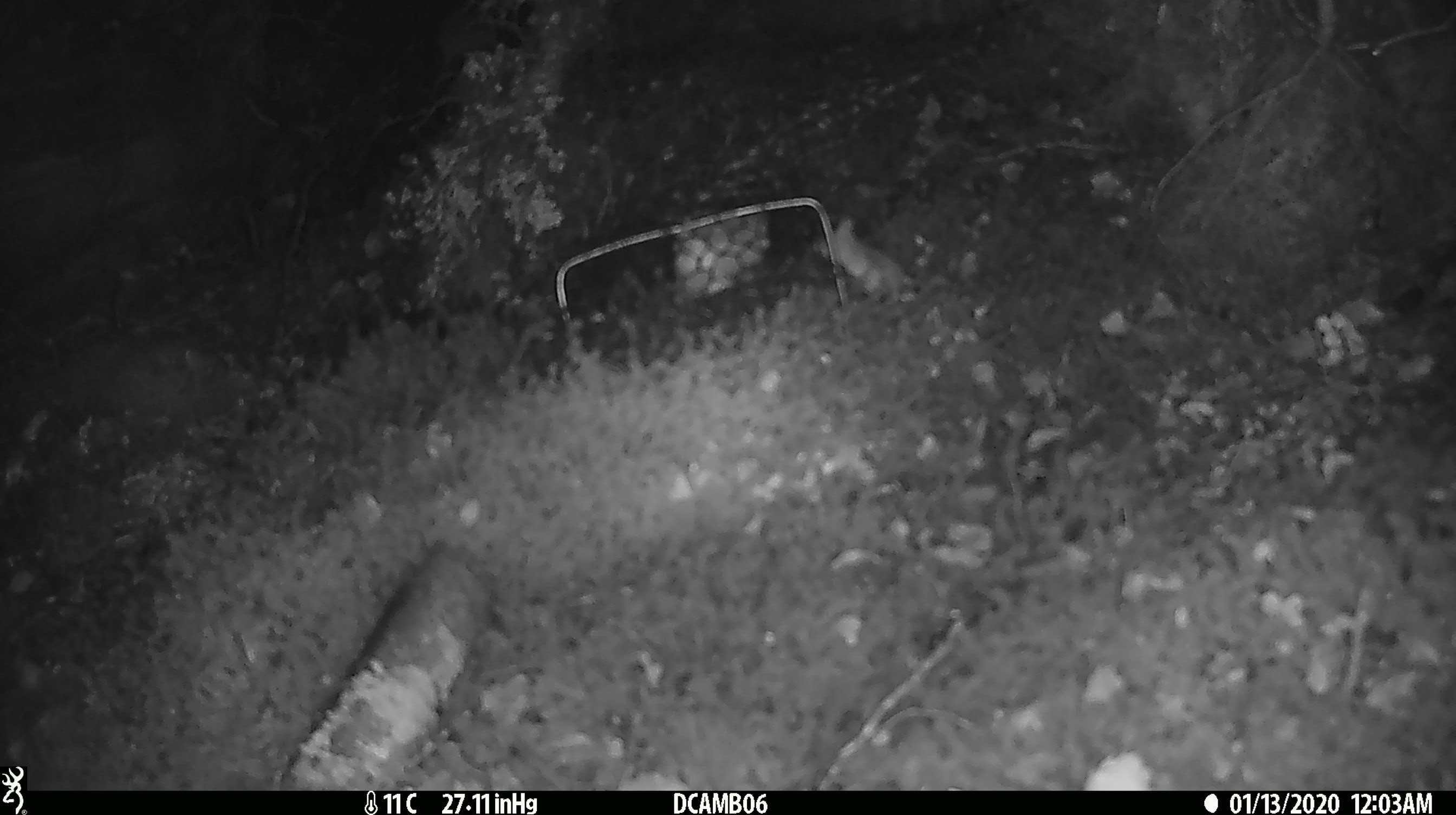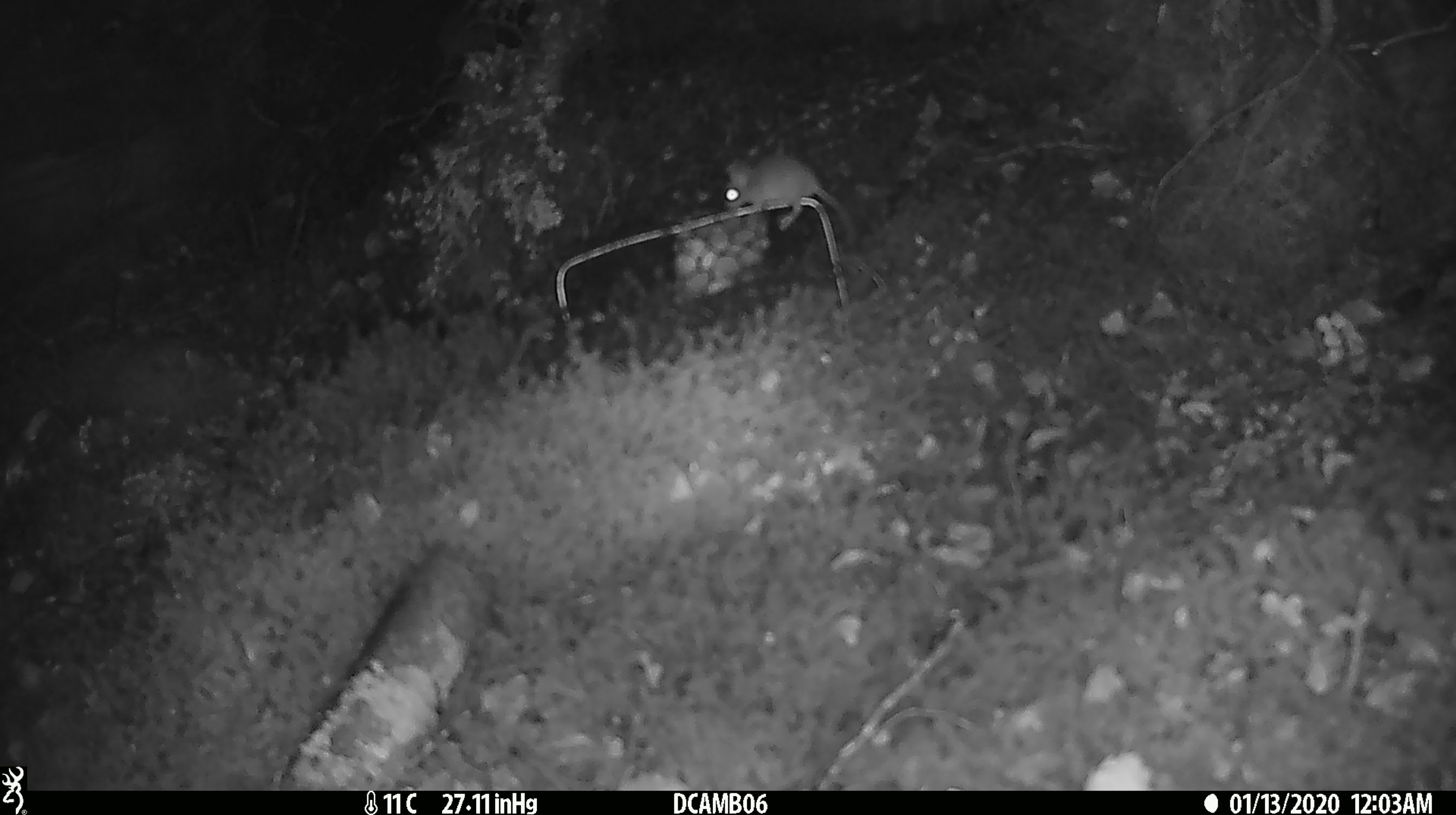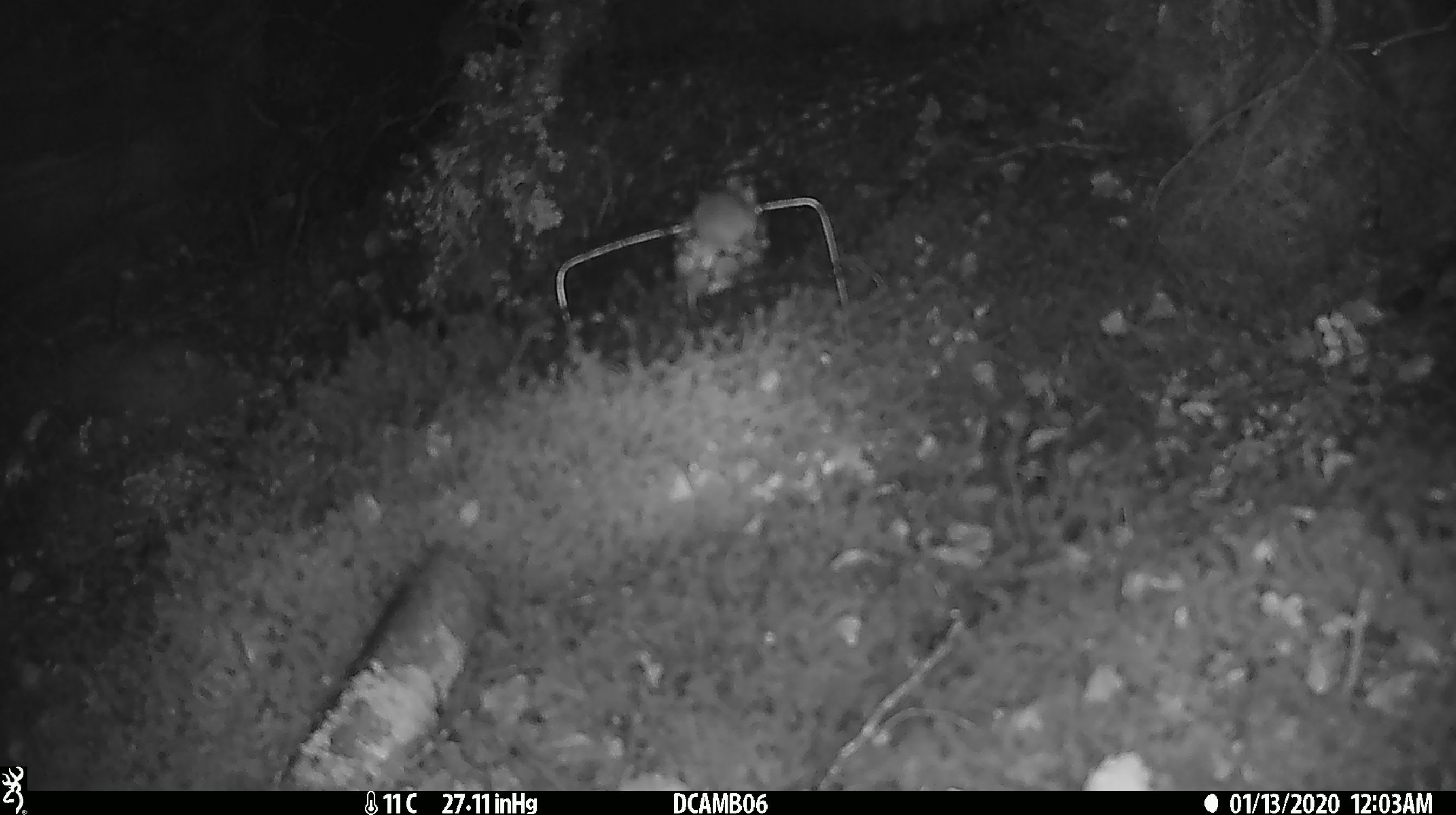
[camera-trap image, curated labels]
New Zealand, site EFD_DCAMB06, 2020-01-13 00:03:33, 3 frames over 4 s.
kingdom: Animalia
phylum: Chordata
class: Mammalia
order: Rodentia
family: Muridae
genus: Mus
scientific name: Mus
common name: mouse